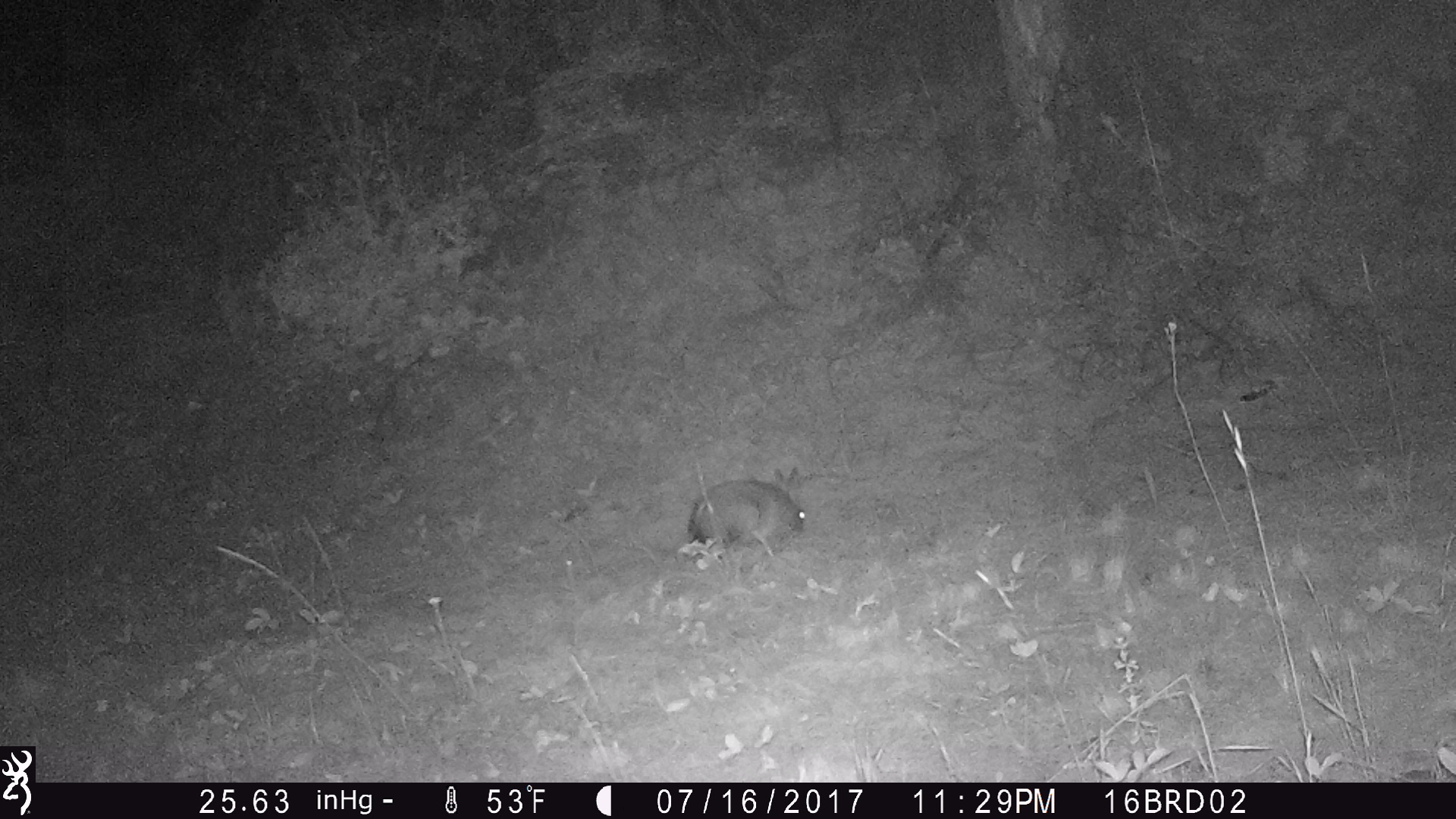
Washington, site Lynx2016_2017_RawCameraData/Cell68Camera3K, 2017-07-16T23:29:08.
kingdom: Animalia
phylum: Chordata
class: Mammalia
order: Lagomorpha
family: Leporidae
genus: Lepus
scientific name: Lepus americanus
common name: snowshoe hare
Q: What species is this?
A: Lepus americanus (snowshoe hare).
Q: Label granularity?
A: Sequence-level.